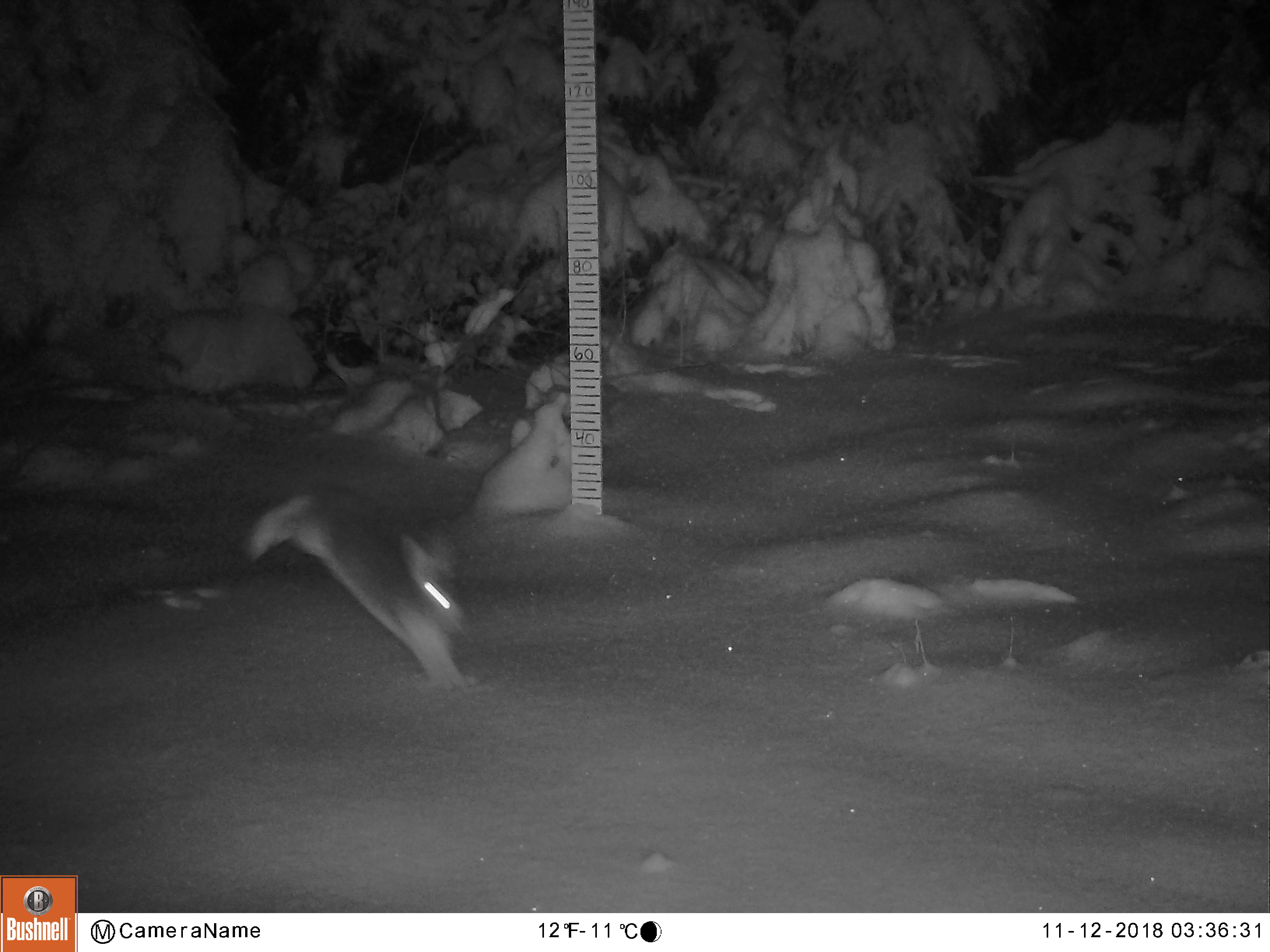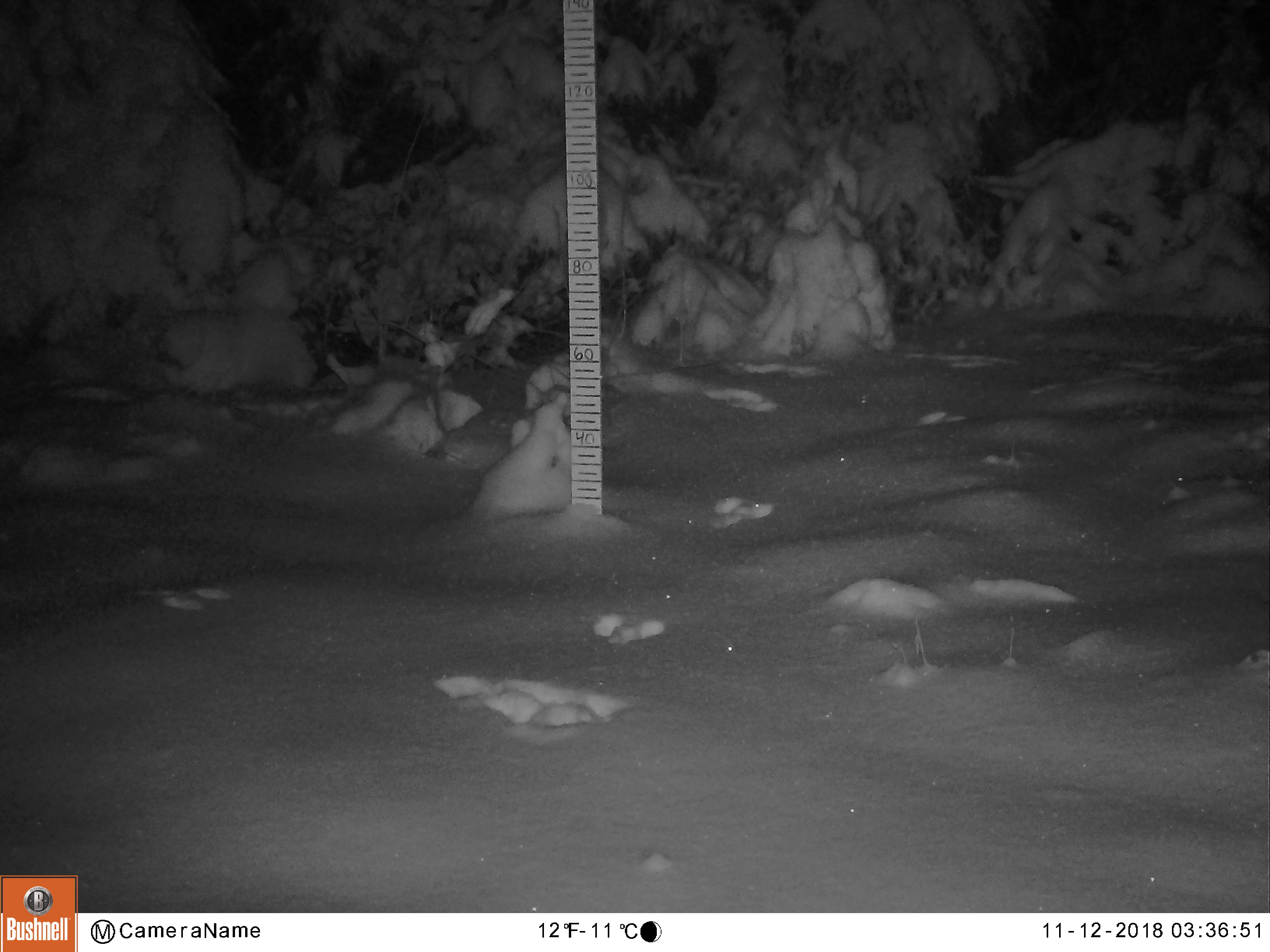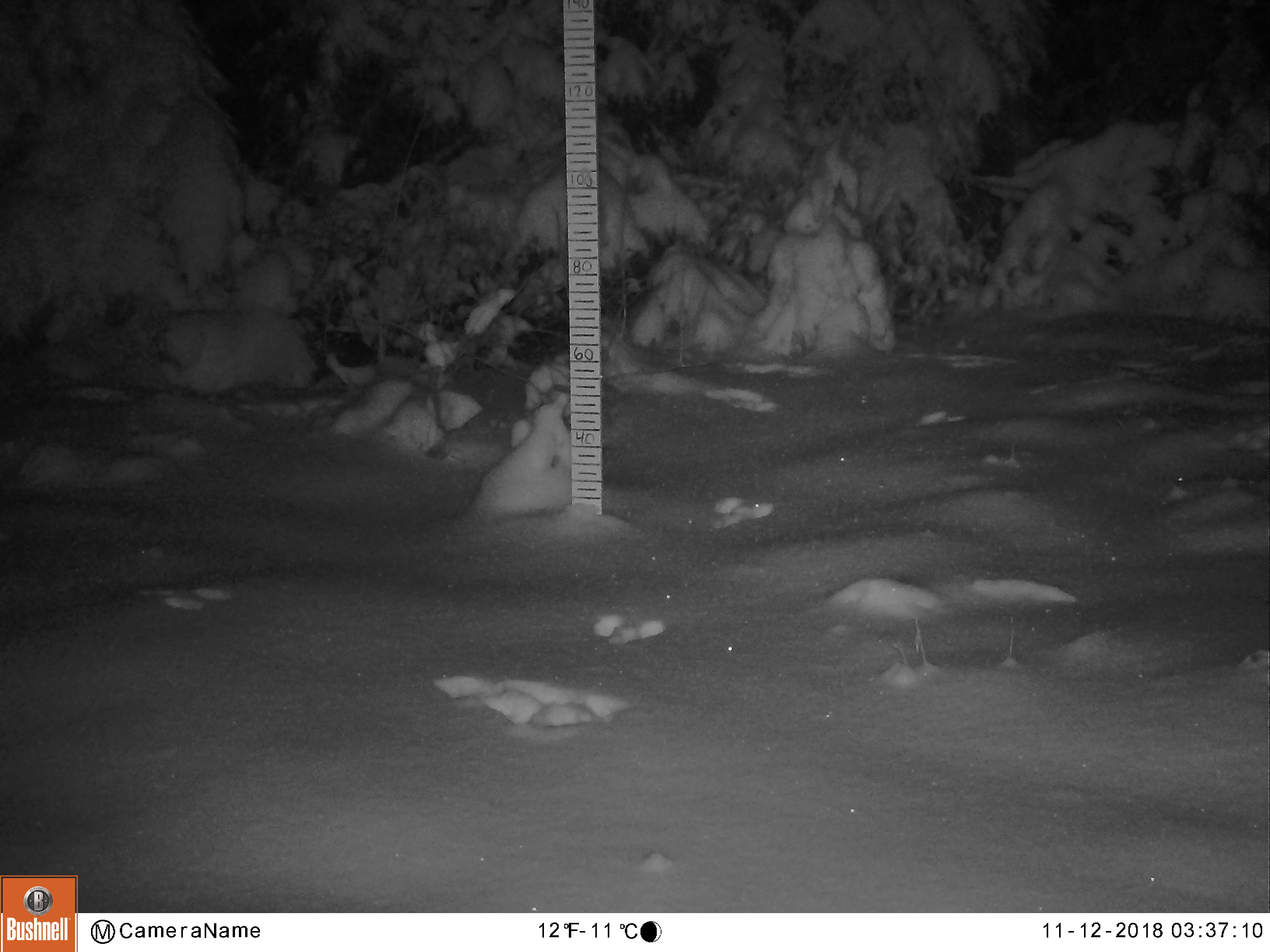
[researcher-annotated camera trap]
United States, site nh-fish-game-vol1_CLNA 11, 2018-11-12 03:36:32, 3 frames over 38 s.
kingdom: Animalia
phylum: Chordata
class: Mammalia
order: Lagomorpha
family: Leporidae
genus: Lepus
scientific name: Lepus americanus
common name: snowshoe hare